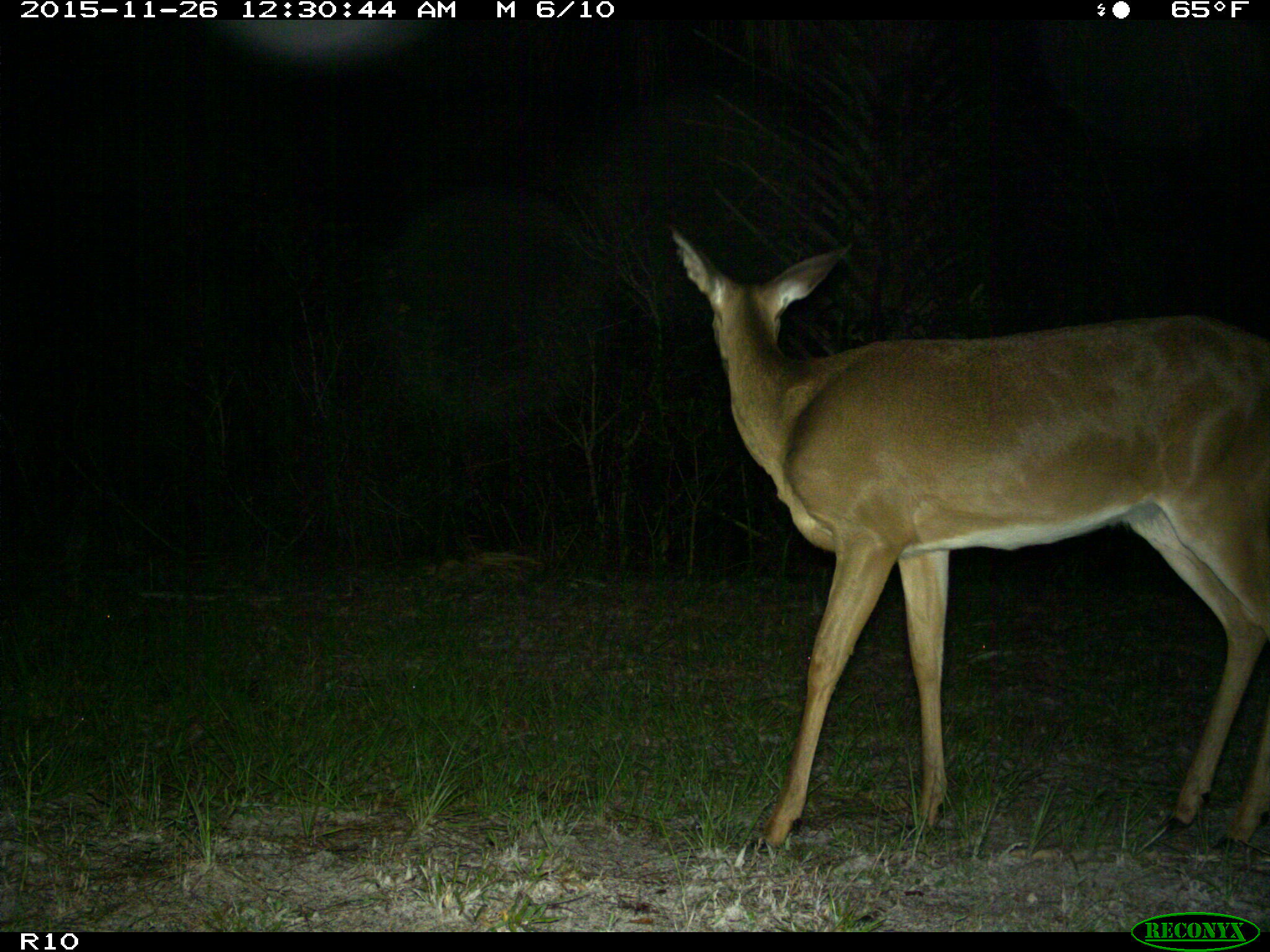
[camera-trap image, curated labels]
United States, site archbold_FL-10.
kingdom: Animalia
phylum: Chordata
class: Mammalia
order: Artiodactyla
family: Cervidae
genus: Odocoileus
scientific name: Odocoileus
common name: deer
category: unidentified deer